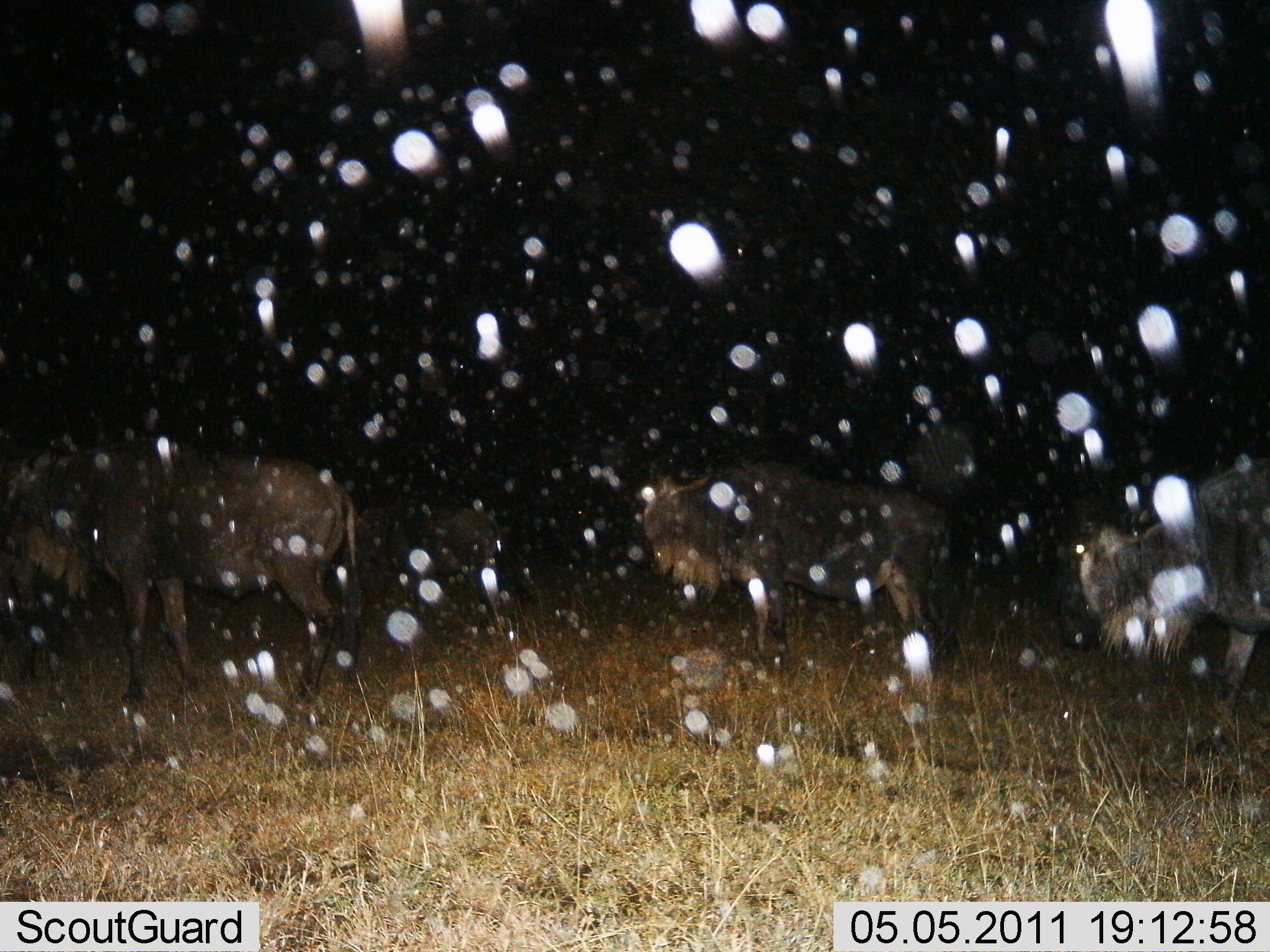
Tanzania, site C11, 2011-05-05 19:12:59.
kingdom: Animalia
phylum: Chordata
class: Mammalia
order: Artiodactyla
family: Bovidae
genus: Connochaetes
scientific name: Connochaetes taurinus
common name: blue wildebeest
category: wildebeest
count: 4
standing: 45%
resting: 0%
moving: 73%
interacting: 0%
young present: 0%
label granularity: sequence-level